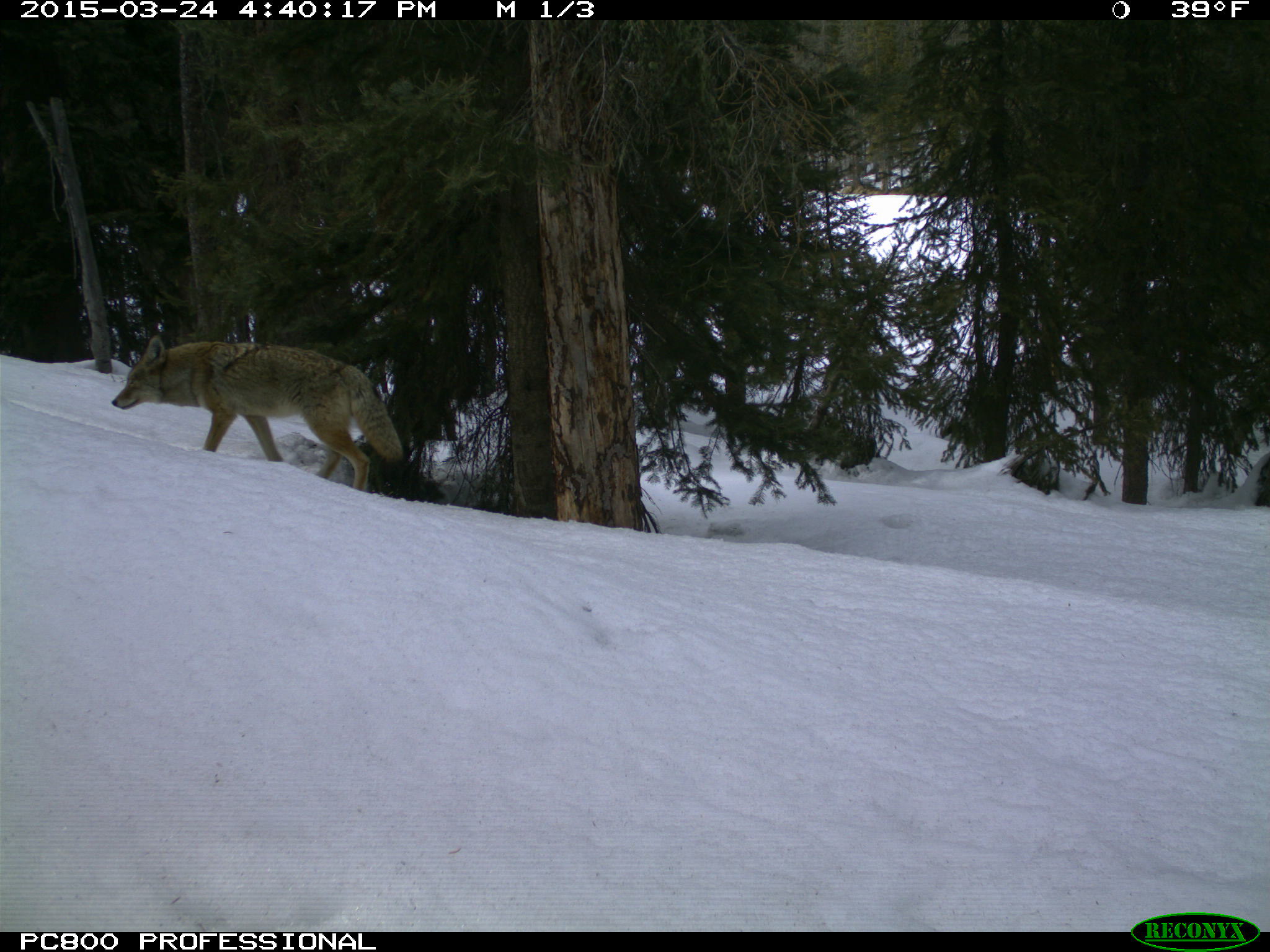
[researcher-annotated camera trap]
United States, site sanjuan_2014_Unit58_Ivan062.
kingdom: Animalia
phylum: Chordata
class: Mammalia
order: Carnivora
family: Canidae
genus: Canis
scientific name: Canis latrans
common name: coyote